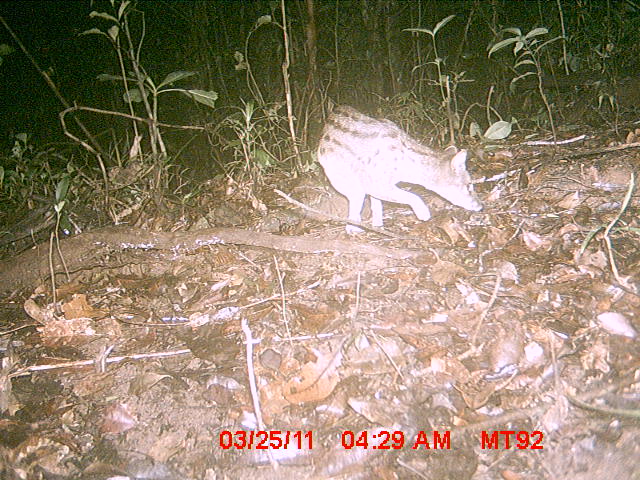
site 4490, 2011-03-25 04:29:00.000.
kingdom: Animalia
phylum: Chordata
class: Mammalia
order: Carnivora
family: Eupleridae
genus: Fossa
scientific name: Fossa fossana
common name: fanaloka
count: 1